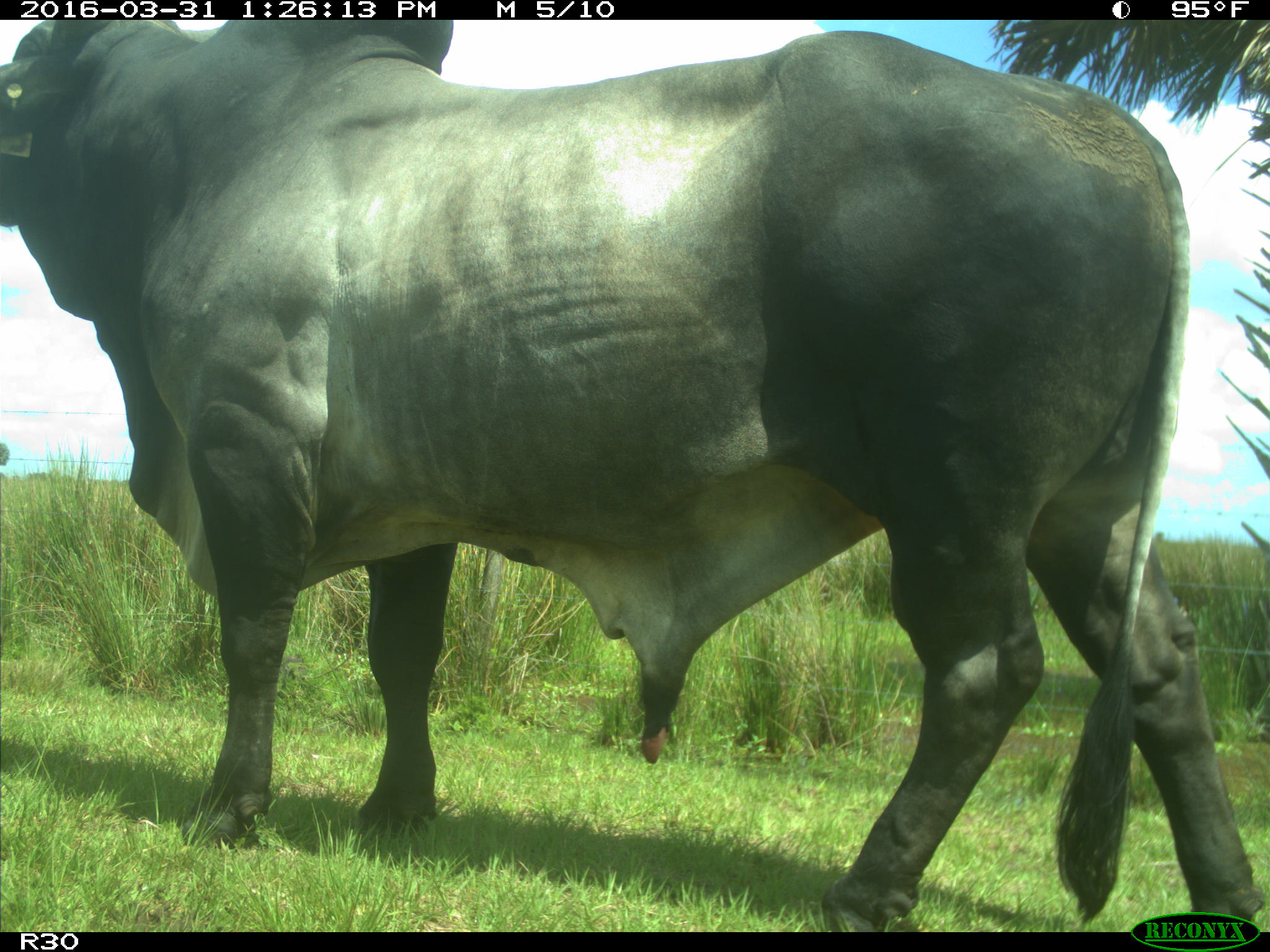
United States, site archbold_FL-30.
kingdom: Animalia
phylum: Chordata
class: Mammalia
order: Artiodactyla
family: Bovidae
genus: Bos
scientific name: Bos taurus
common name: domestic cow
Bos taurus (domestic cow).